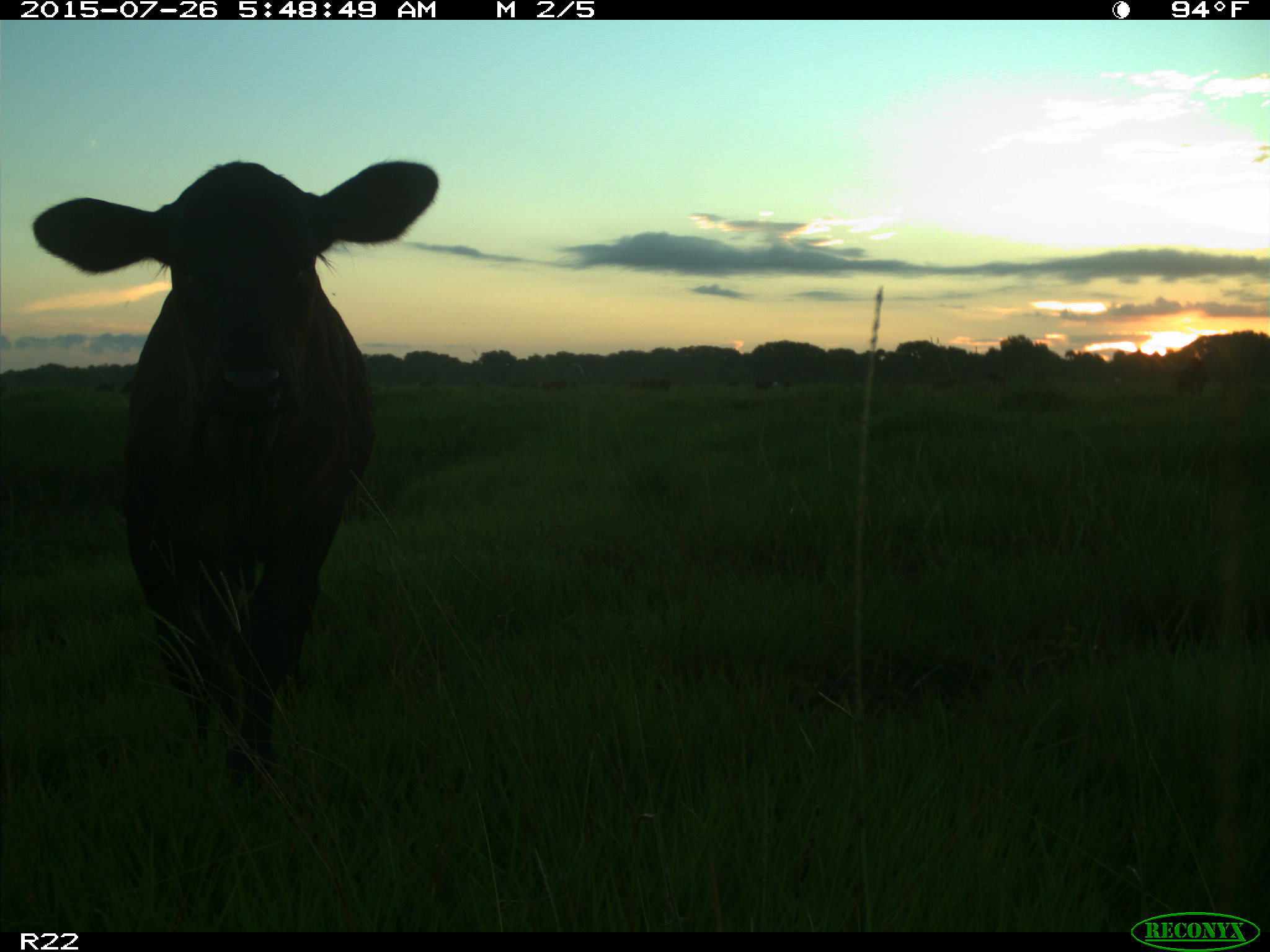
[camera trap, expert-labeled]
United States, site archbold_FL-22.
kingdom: Animalia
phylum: Chordata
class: Mammalia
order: Artiodactyla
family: Bovidae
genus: Bos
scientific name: Bos taurus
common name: domestic cow